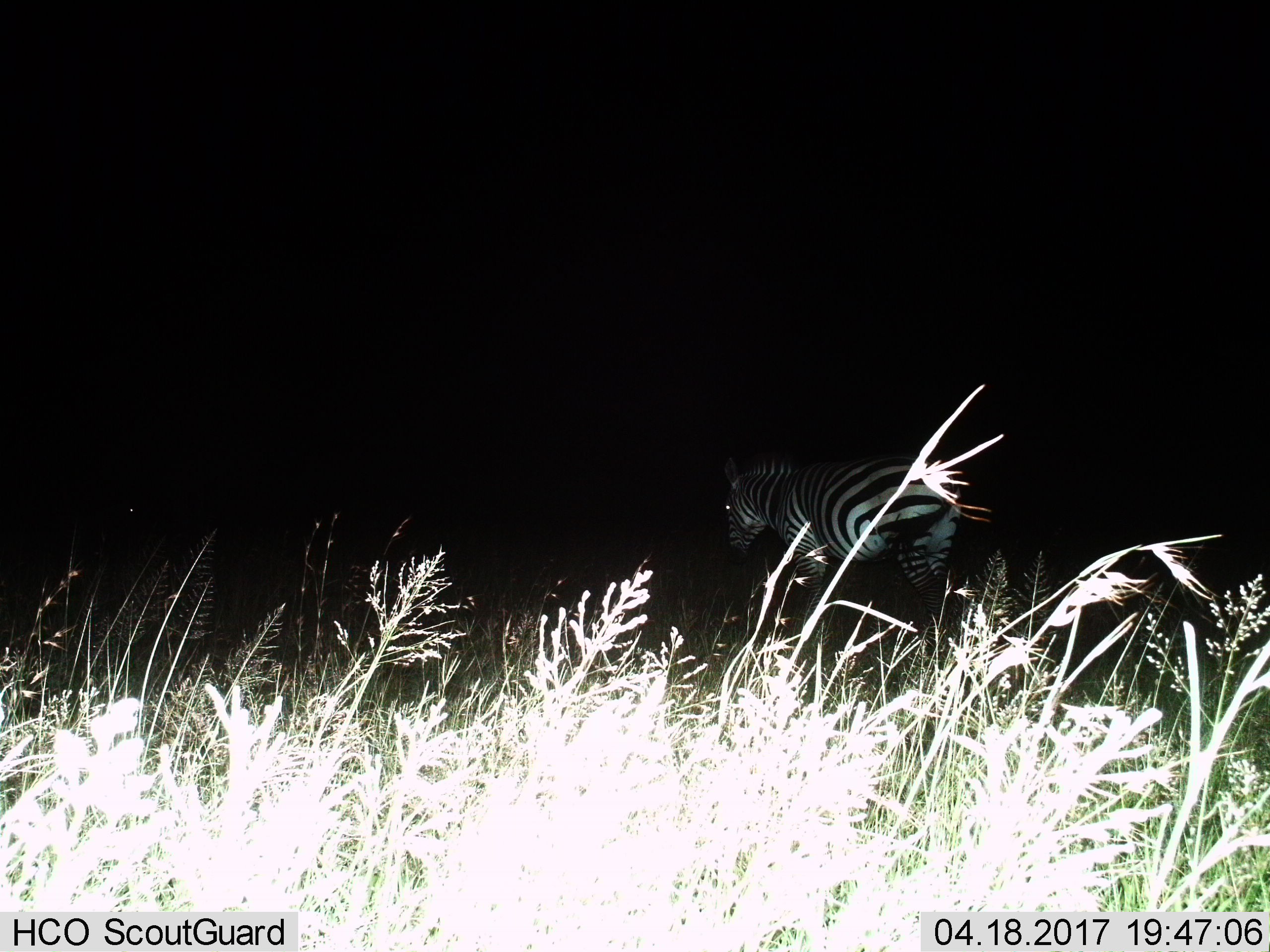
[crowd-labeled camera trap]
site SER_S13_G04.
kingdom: Animalia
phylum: Chordata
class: Mammalia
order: Perissodactyla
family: Equidae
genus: Equus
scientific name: Equus quagga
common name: plains zebra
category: zebraplains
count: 1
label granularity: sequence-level